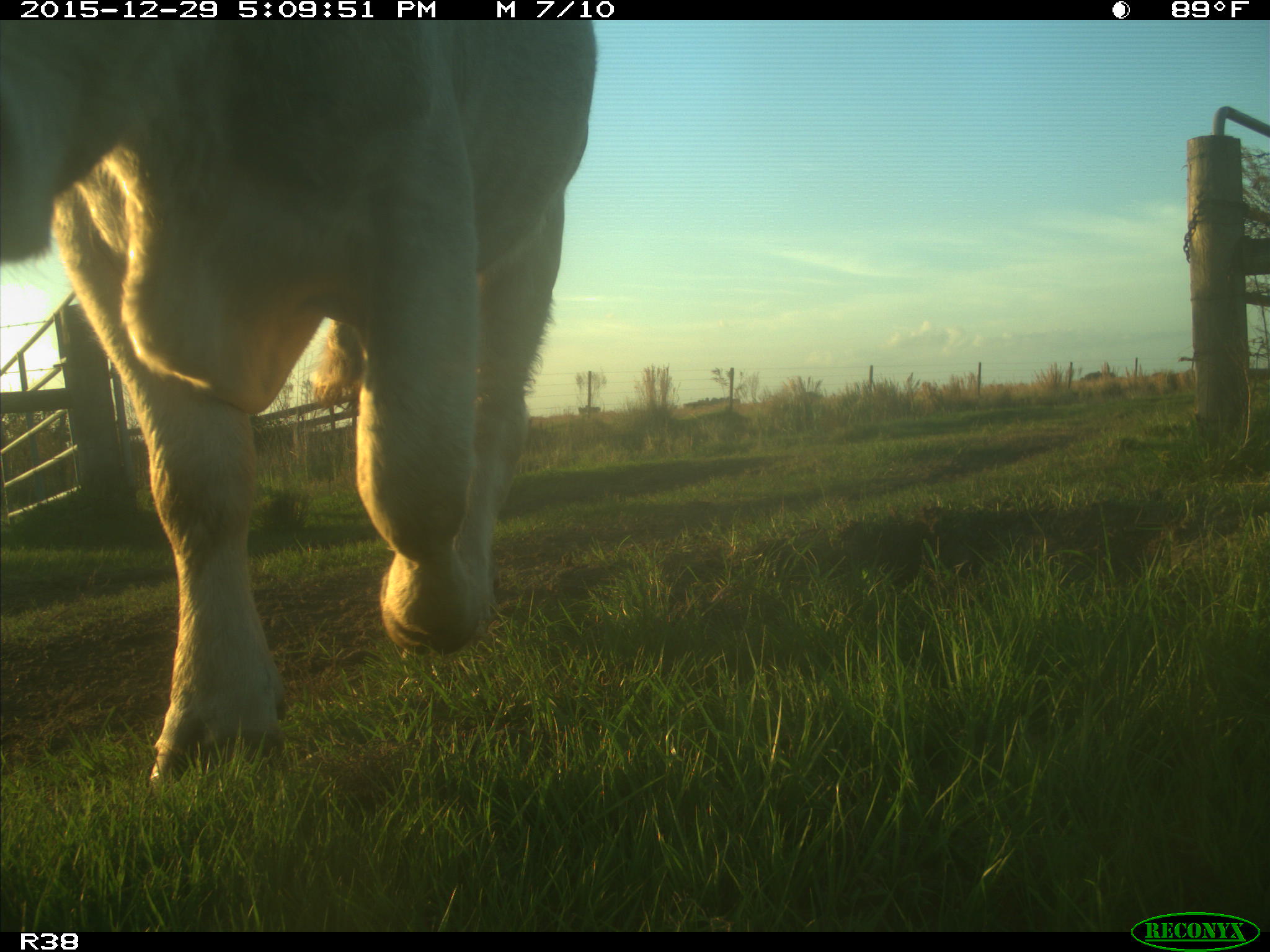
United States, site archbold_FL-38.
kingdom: Animalia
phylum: Chordata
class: Mammalia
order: Artiodactyla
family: Bovidae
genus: Bos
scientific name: Bos taurus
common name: domestic cow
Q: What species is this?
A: Bos taurus (domestic cow).